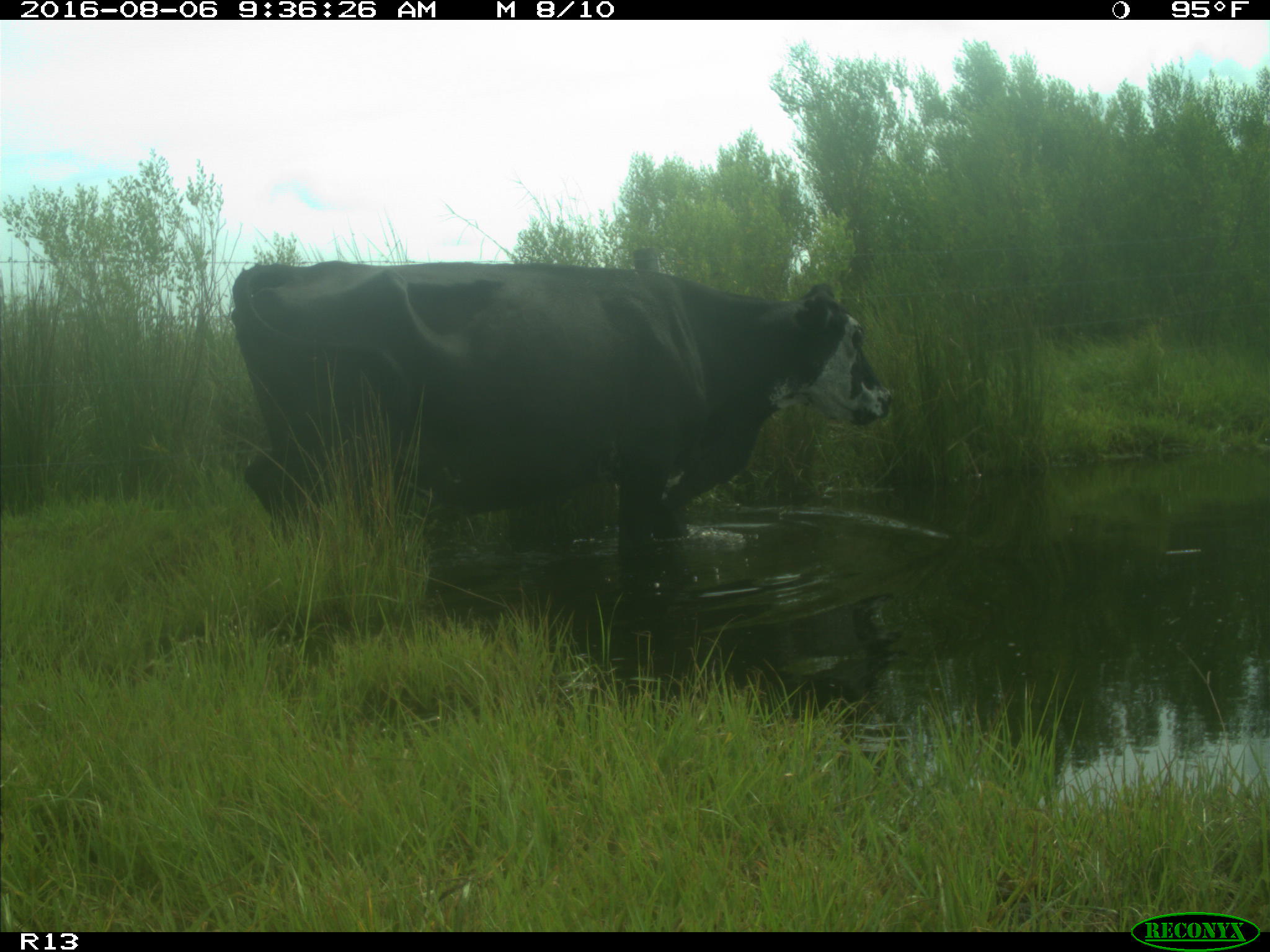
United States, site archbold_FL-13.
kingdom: Animalia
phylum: Chordata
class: Mammalia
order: Artiodactyla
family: Bovidae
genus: Bos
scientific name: Bos taurus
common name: domestic cow